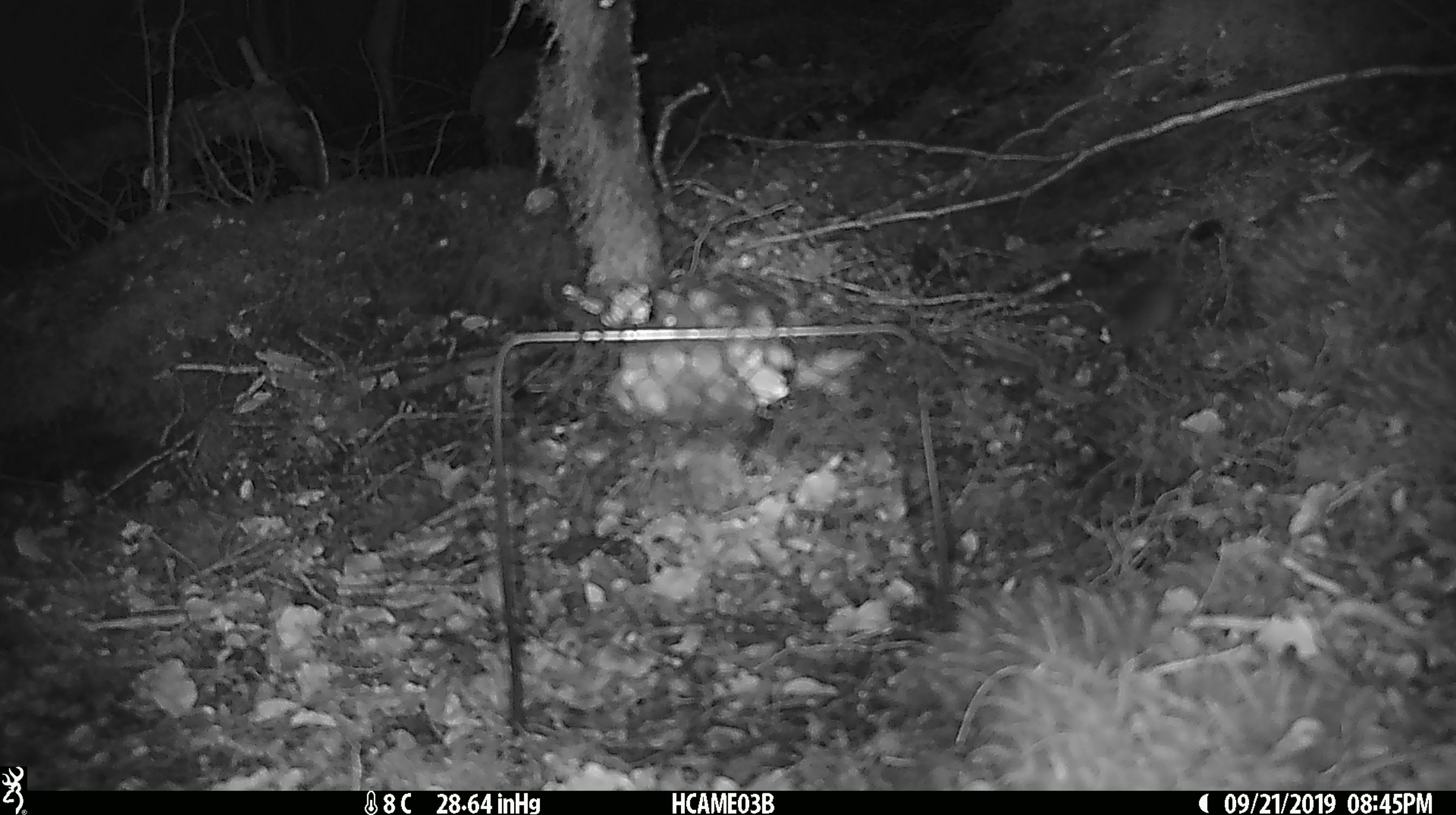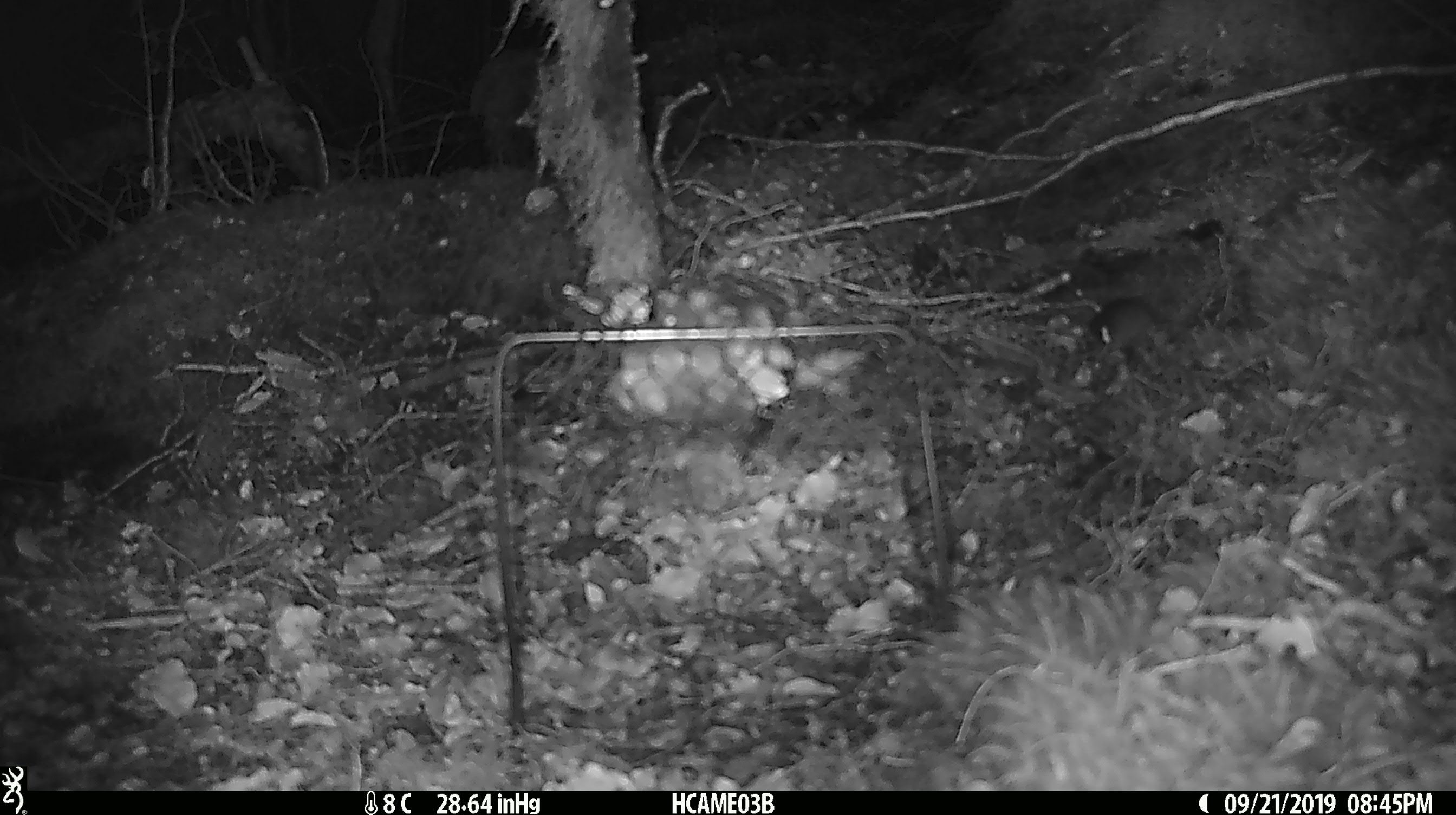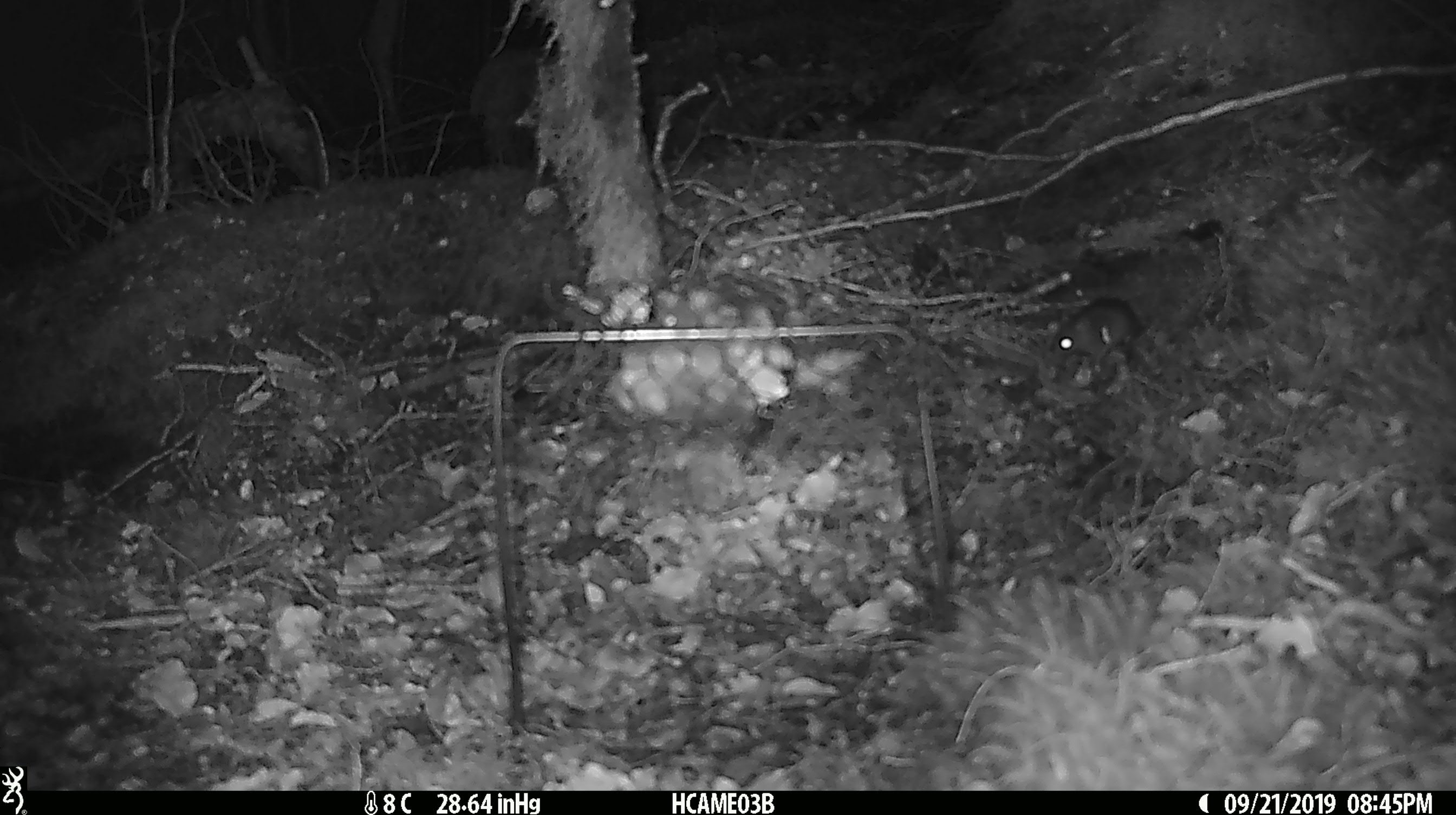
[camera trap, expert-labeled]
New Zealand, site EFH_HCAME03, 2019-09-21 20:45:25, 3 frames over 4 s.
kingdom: Animalia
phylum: Chordata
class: Mammalia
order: Rodentia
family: Muridae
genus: Mus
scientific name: Mus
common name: mouse